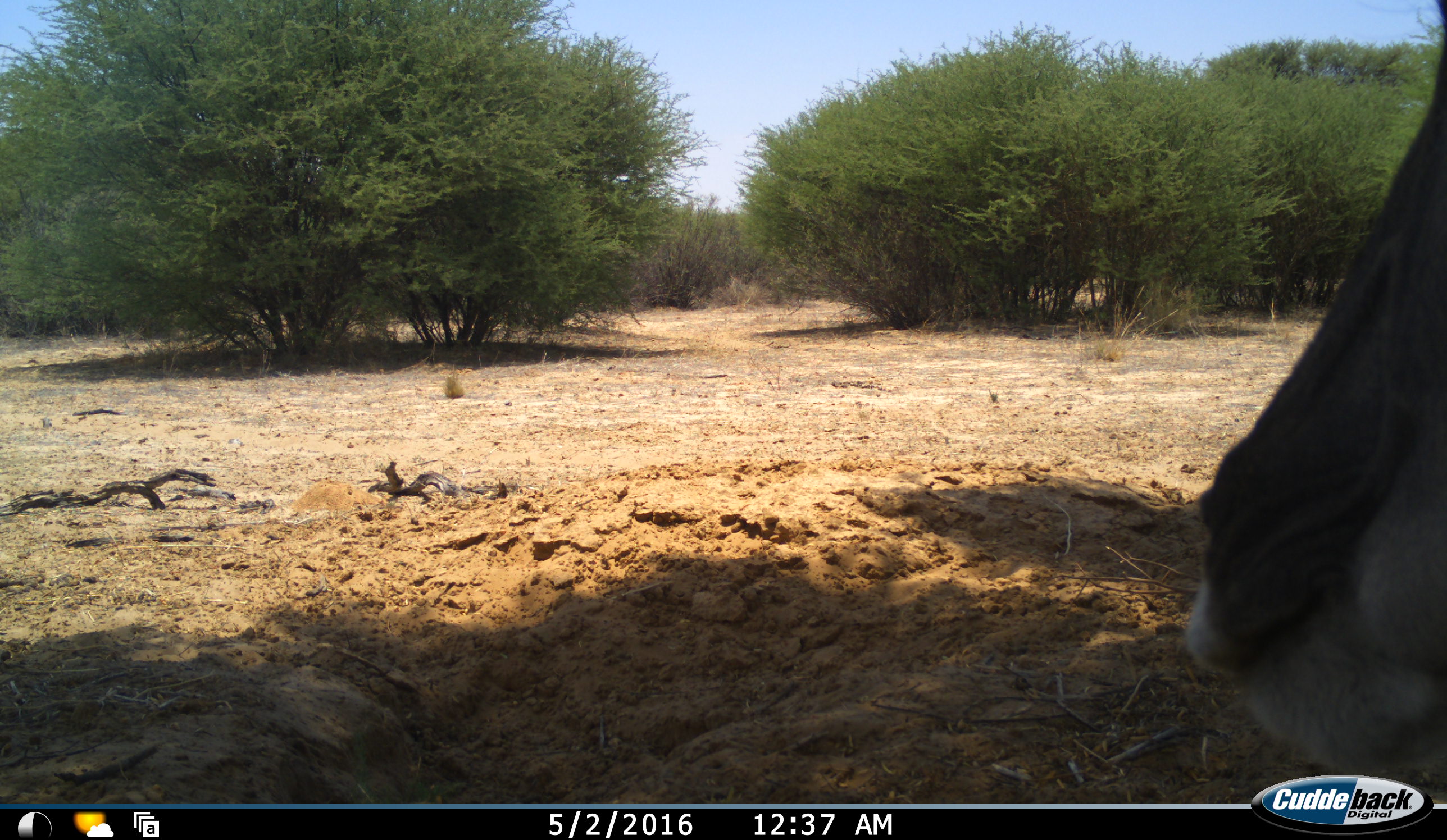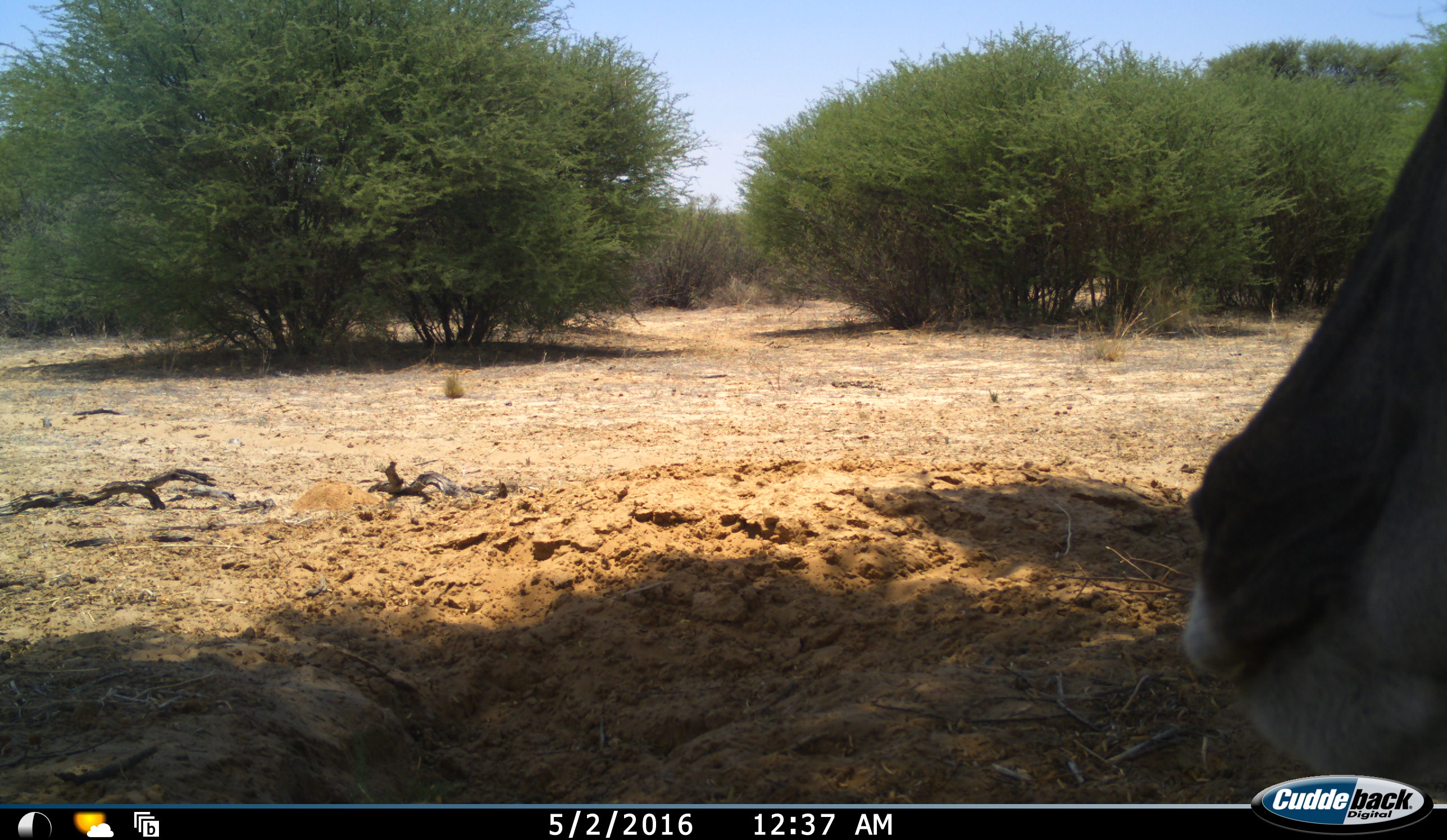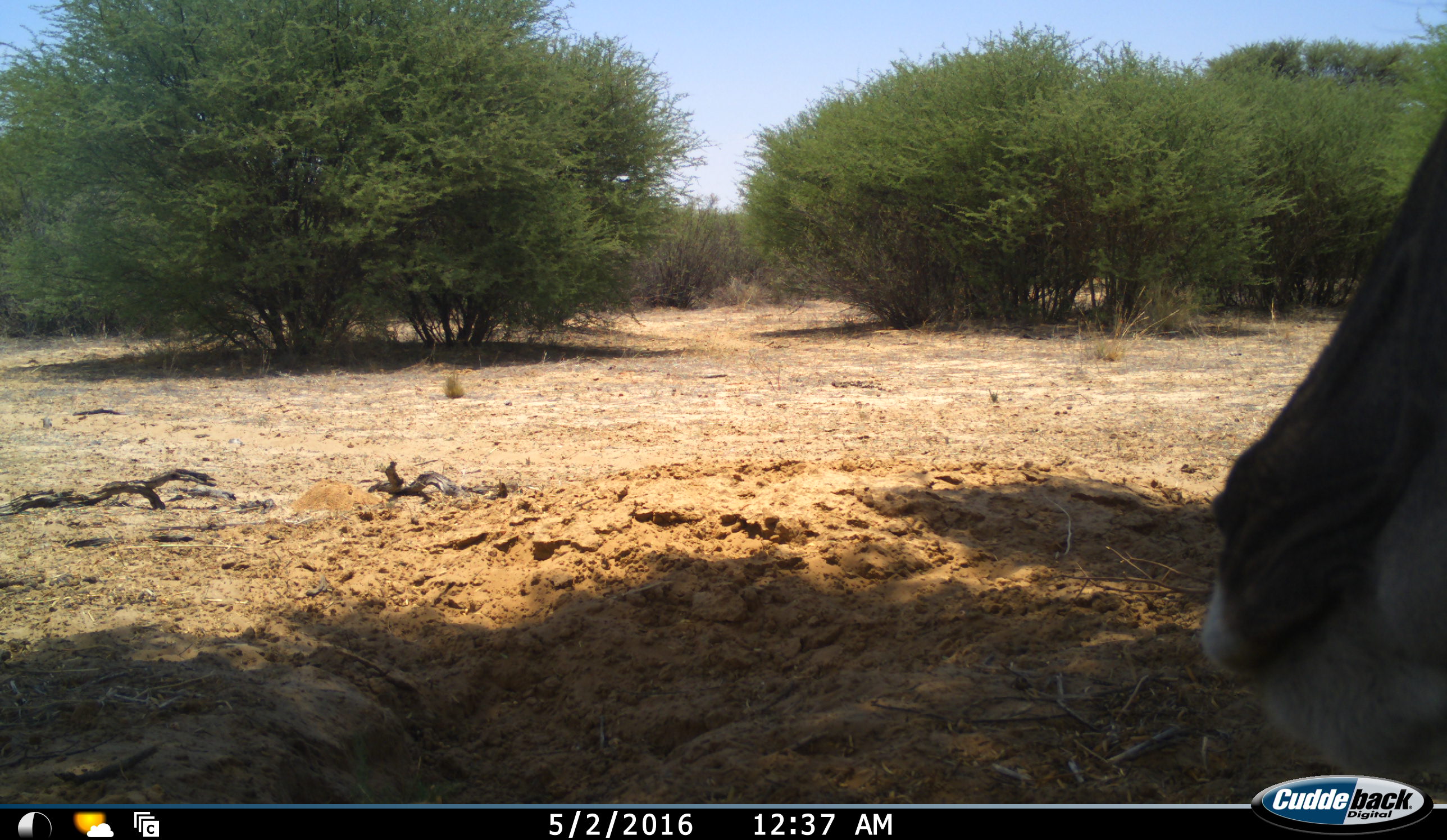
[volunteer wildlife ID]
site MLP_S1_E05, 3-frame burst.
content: unidentified animal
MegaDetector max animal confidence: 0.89